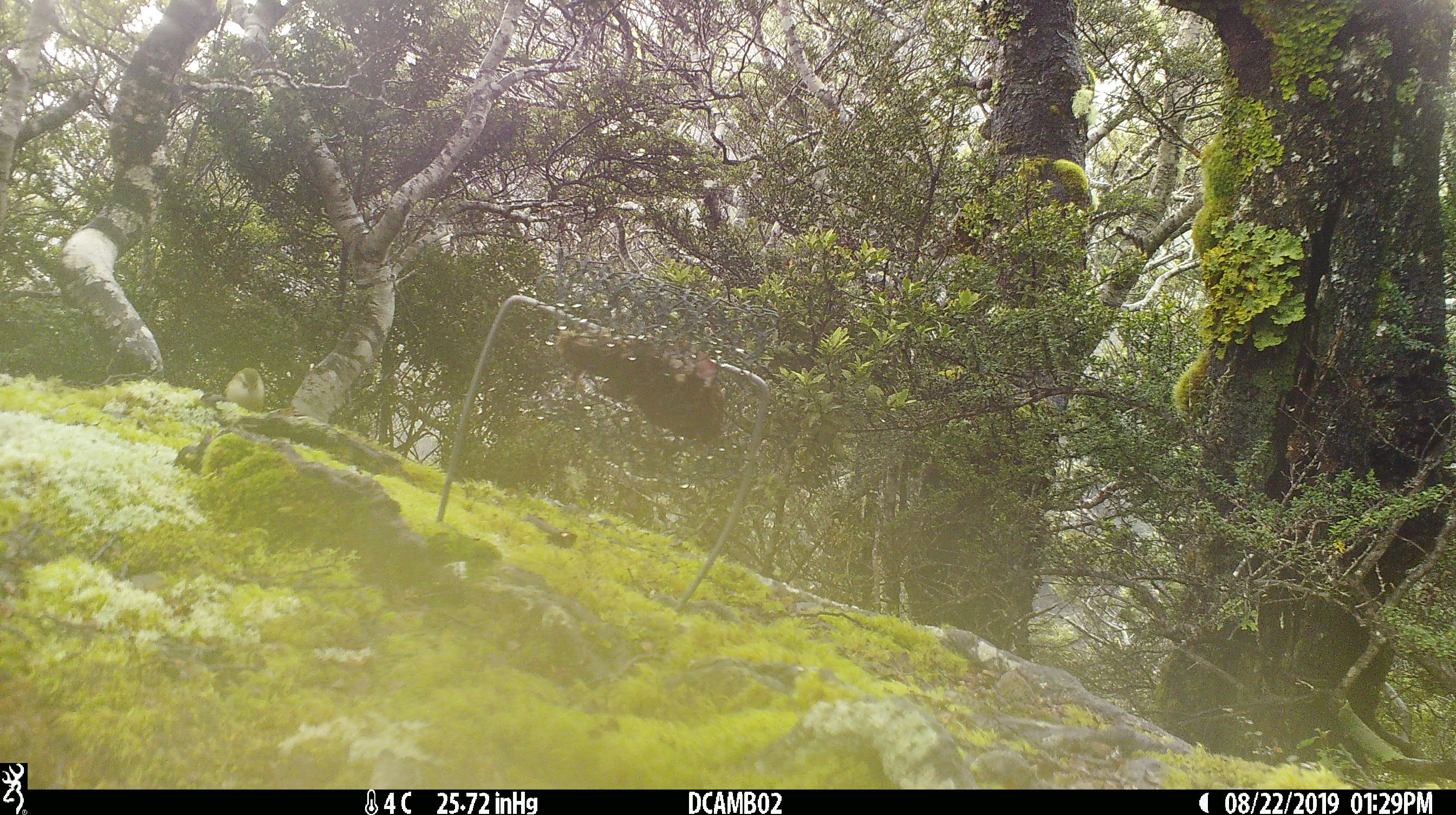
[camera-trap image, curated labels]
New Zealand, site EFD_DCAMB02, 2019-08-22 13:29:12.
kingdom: Animalia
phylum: Chordata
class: Aves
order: Passeriformes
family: Acanthisittidae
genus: Acanthisitta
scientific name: Acanthisitta chloris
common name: rifleman